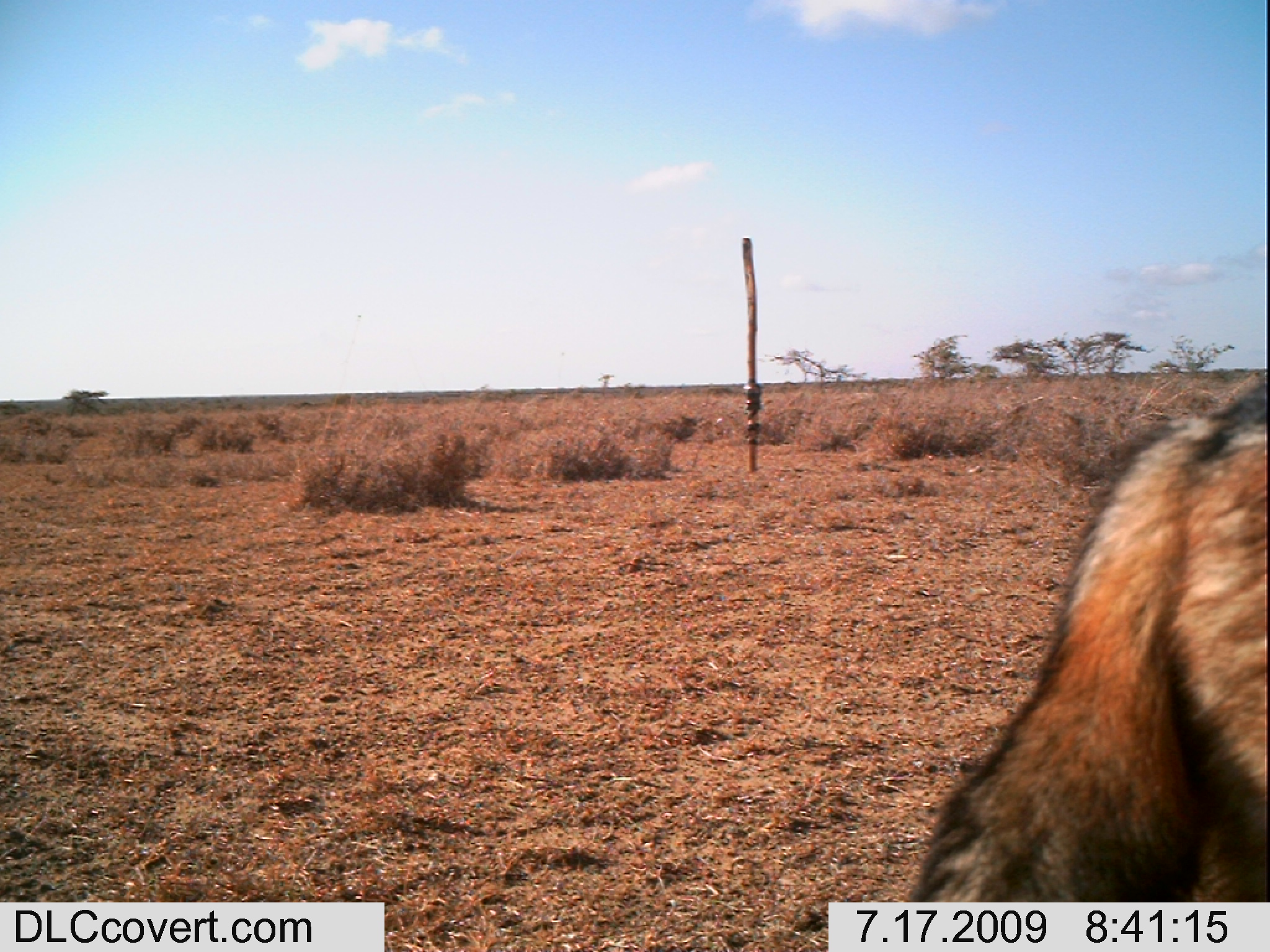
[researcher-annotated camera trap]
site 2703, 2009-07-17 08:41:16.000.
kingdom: Animalia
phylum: Chordata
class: Mammalia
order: Carnivora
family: Canidae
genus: Lupulella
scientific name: Lupulella mesomelas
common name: black-backed jackal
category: canis mesomelas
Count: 1.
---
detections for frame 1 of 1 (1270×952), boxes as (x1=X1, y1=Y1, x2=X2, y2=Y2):
canis mesomelas: (x1=907, y1=374, x2=1268, y2=899)